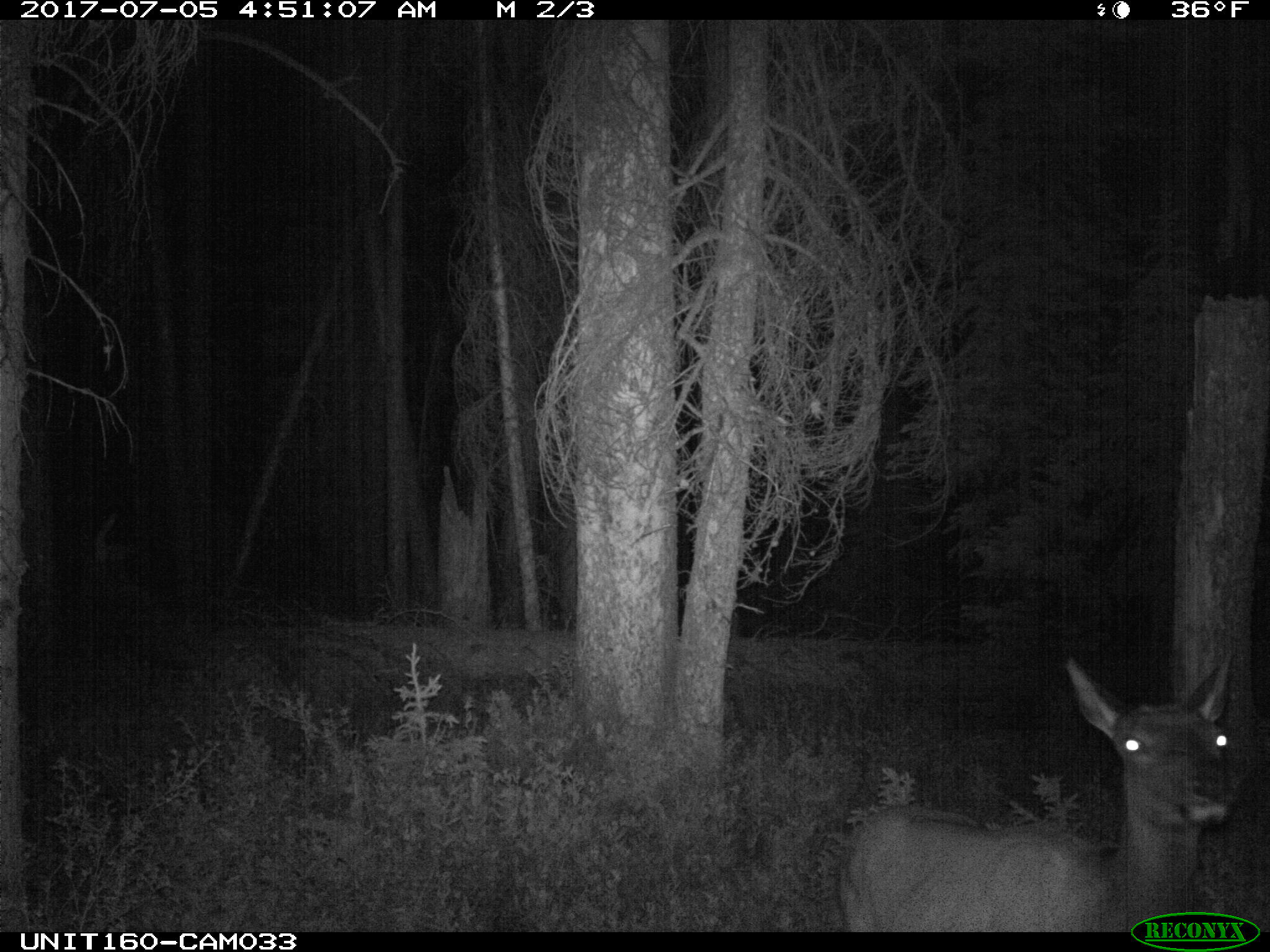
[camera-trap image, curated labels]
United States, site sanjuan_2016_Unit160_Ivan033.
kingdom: Animalia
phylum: Chordata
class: Mammalia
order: Artiodactyla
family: Cervidae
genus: Cervus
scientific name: Cervus elaphus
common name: red deer